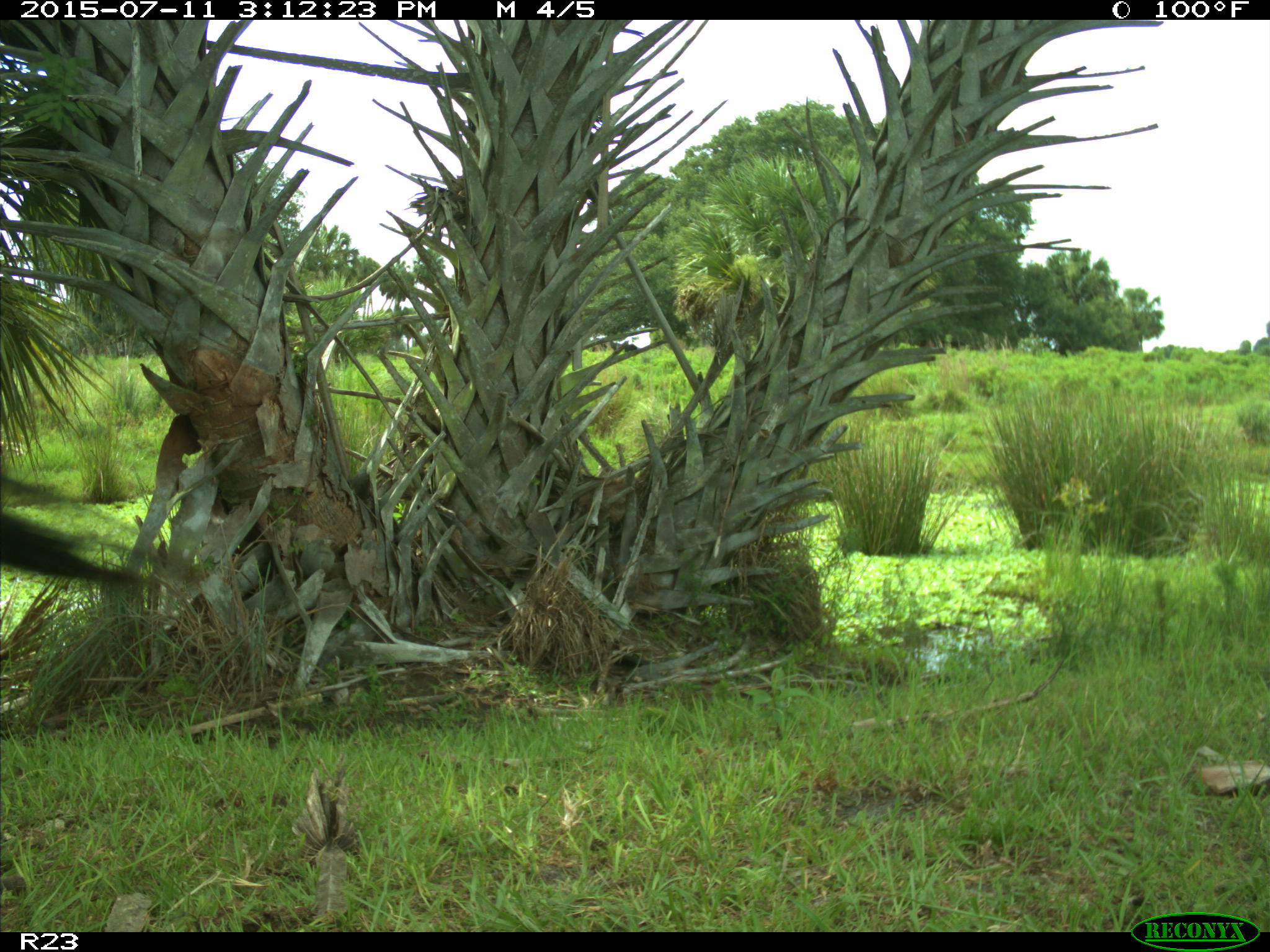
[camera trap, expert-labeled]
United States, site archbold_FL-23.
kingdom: Animalia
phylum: Chordata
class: Mammalia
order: Artiodactyla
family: Bovidae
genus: Bos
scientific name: Bos taurus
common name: domestic cow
Bos taurus (domestic cow).